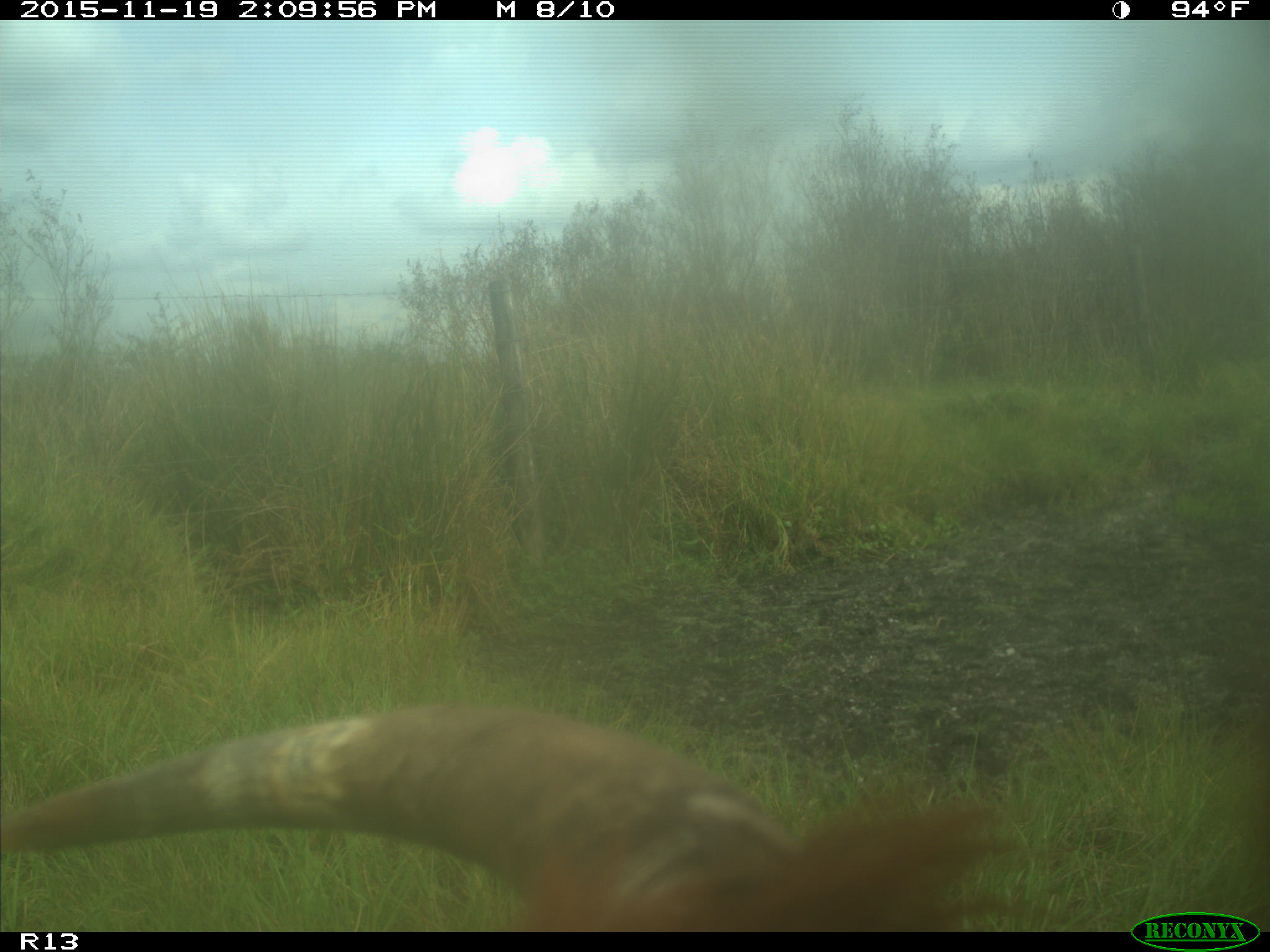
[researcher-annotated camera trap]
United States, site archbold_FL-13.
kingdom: Animalia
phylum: Chordata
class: Mammalia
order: Artiodactyla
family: Bovidae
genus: Bos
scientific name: Bos taurus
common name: domestic cow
Bos taurus (domestic cow).